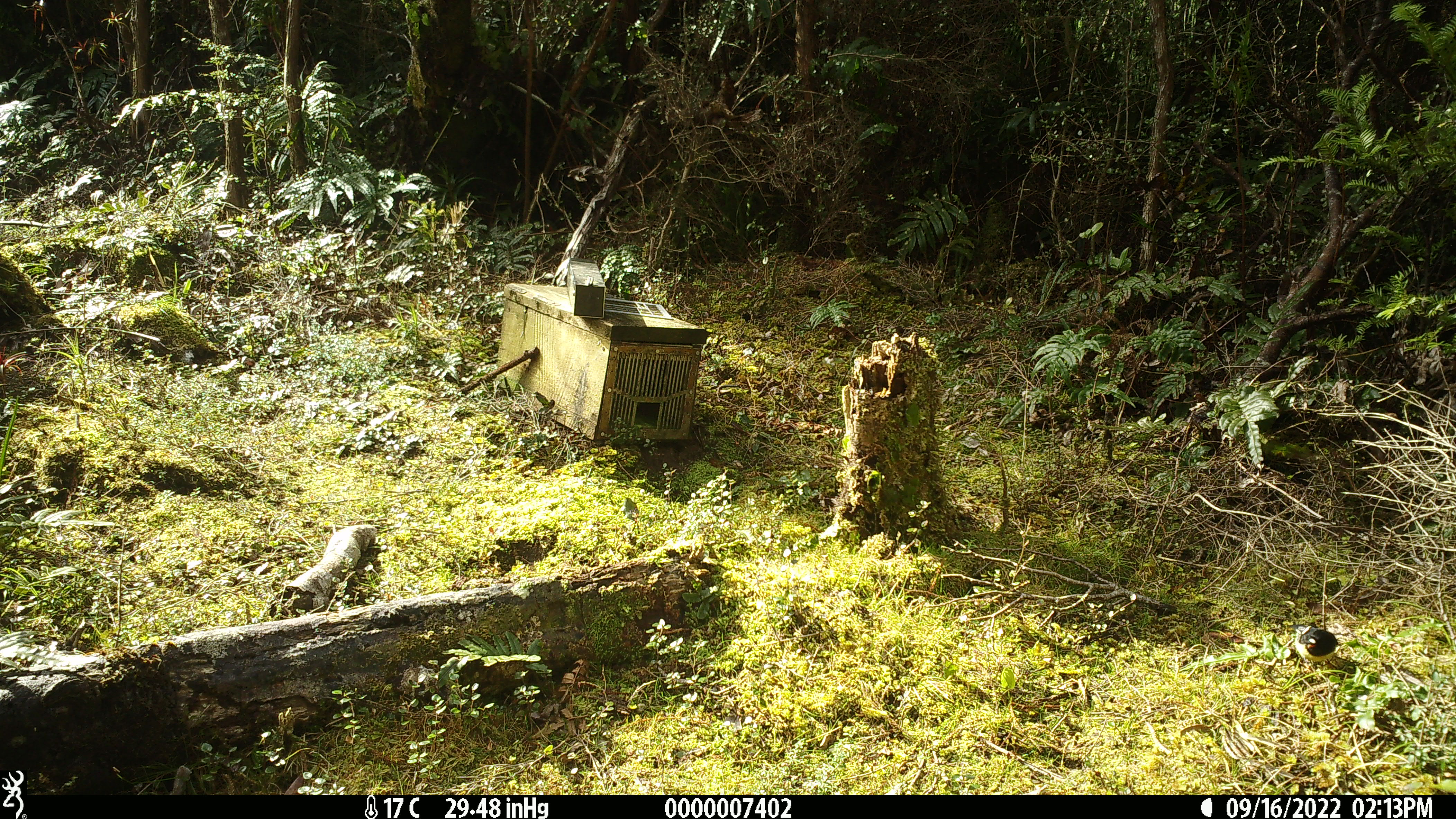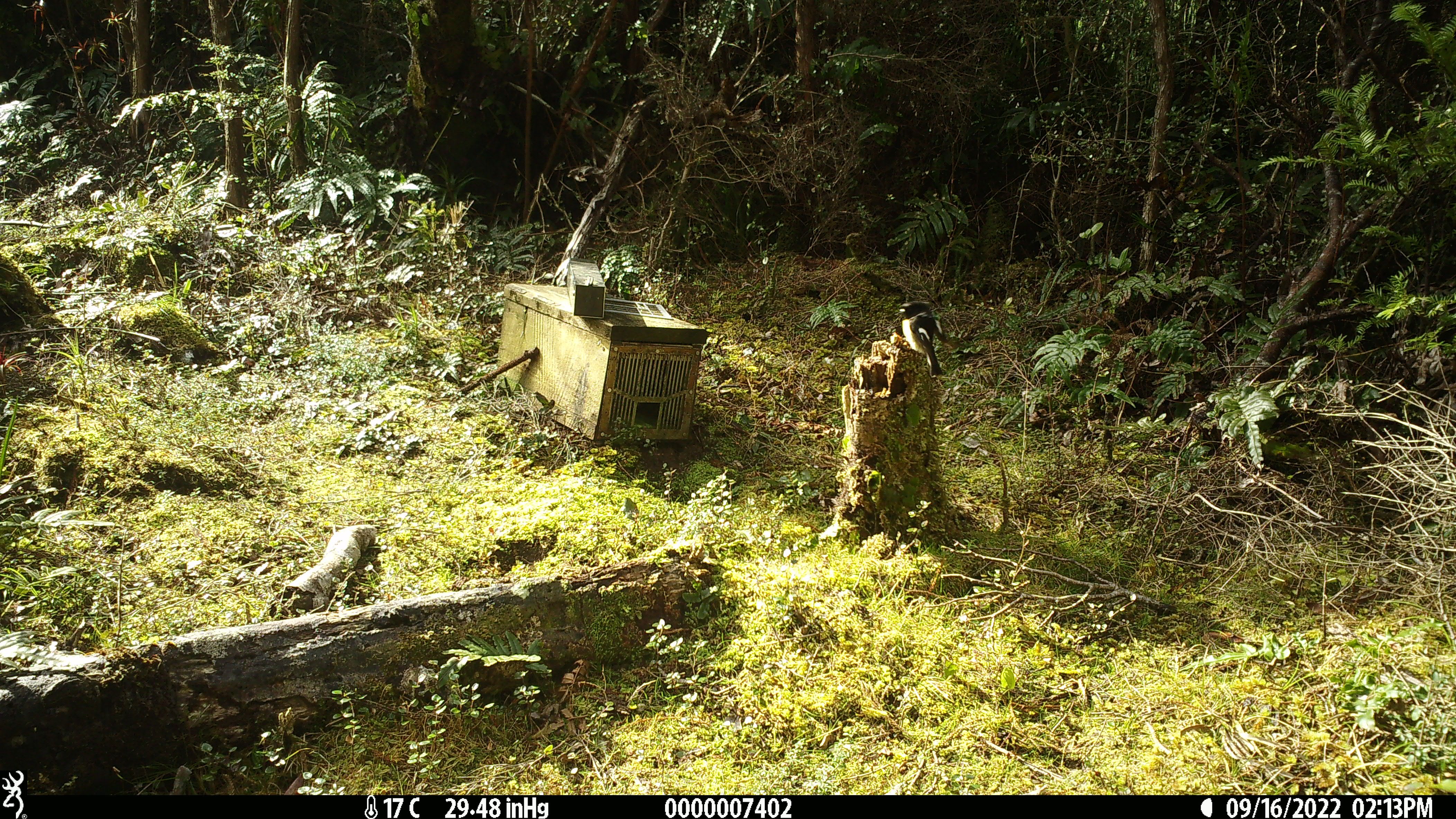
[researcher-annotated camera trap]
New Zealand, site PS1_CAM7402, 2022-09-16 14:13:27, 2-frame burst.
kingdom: Animalia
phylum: Chordata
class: Aves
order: Passeriformes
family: Petroicidae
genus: Petroica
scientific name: Petroica macrocephala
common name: tomtit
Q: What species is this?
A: Tomtit (Petroica macrocephala).